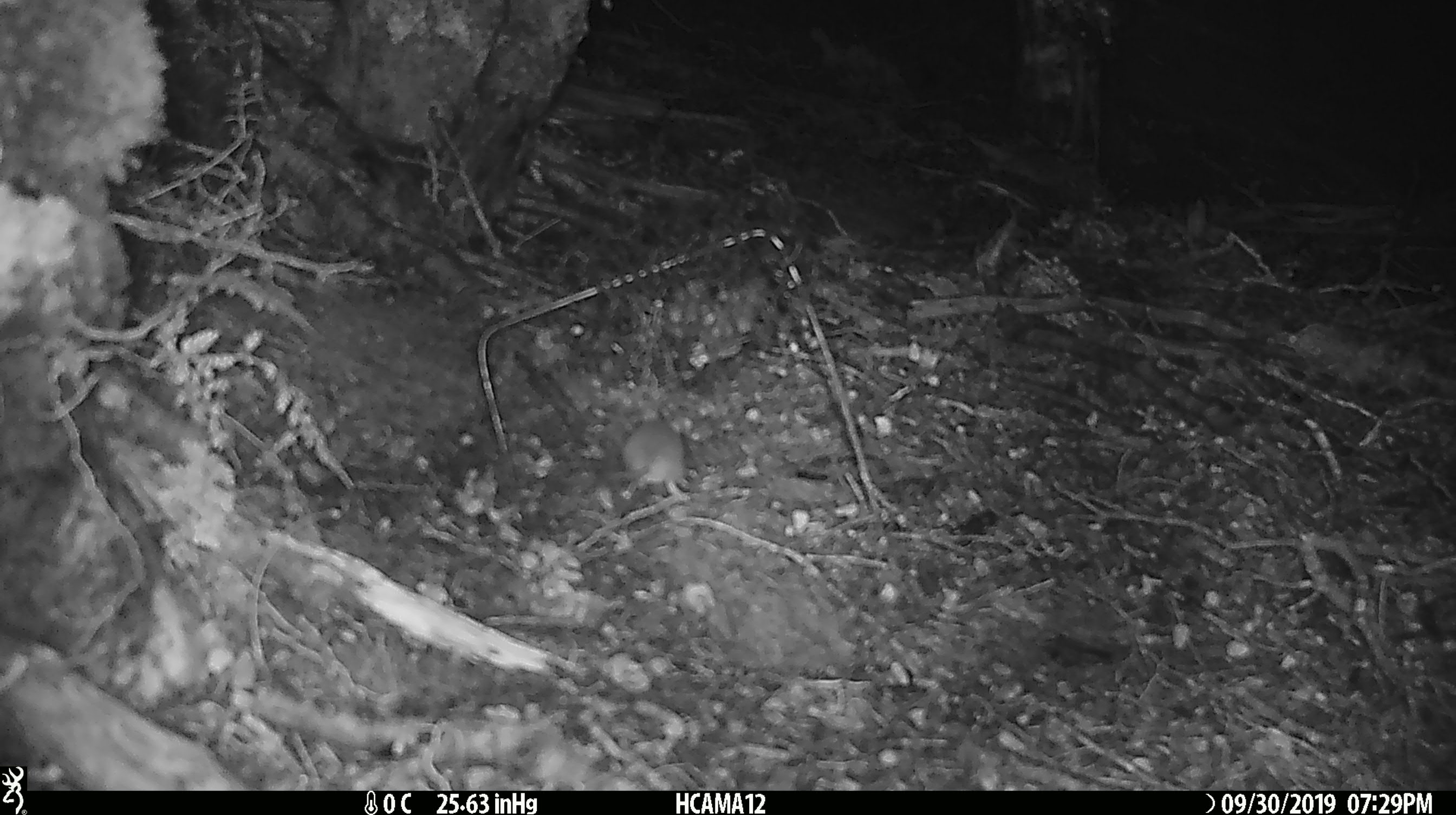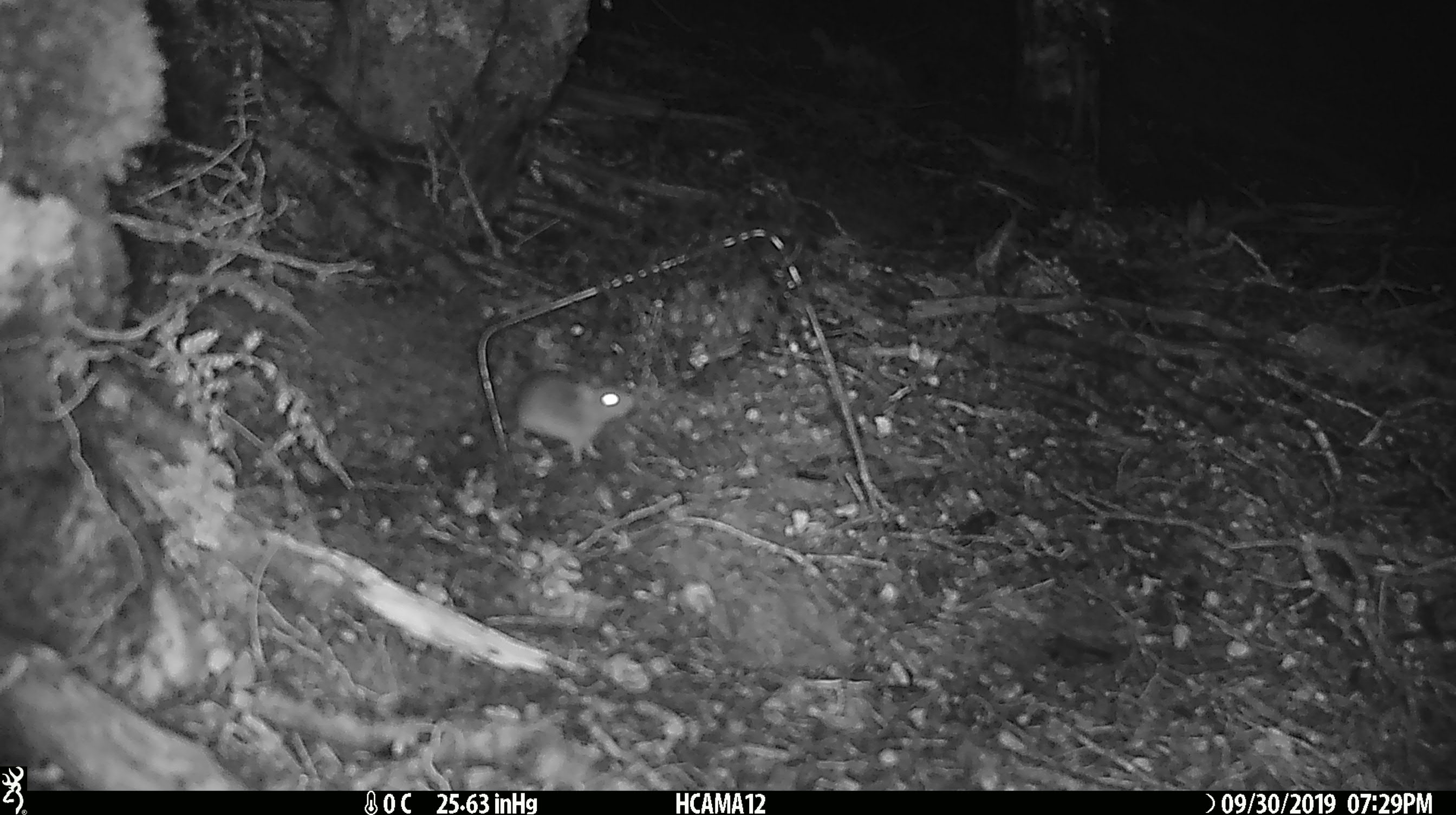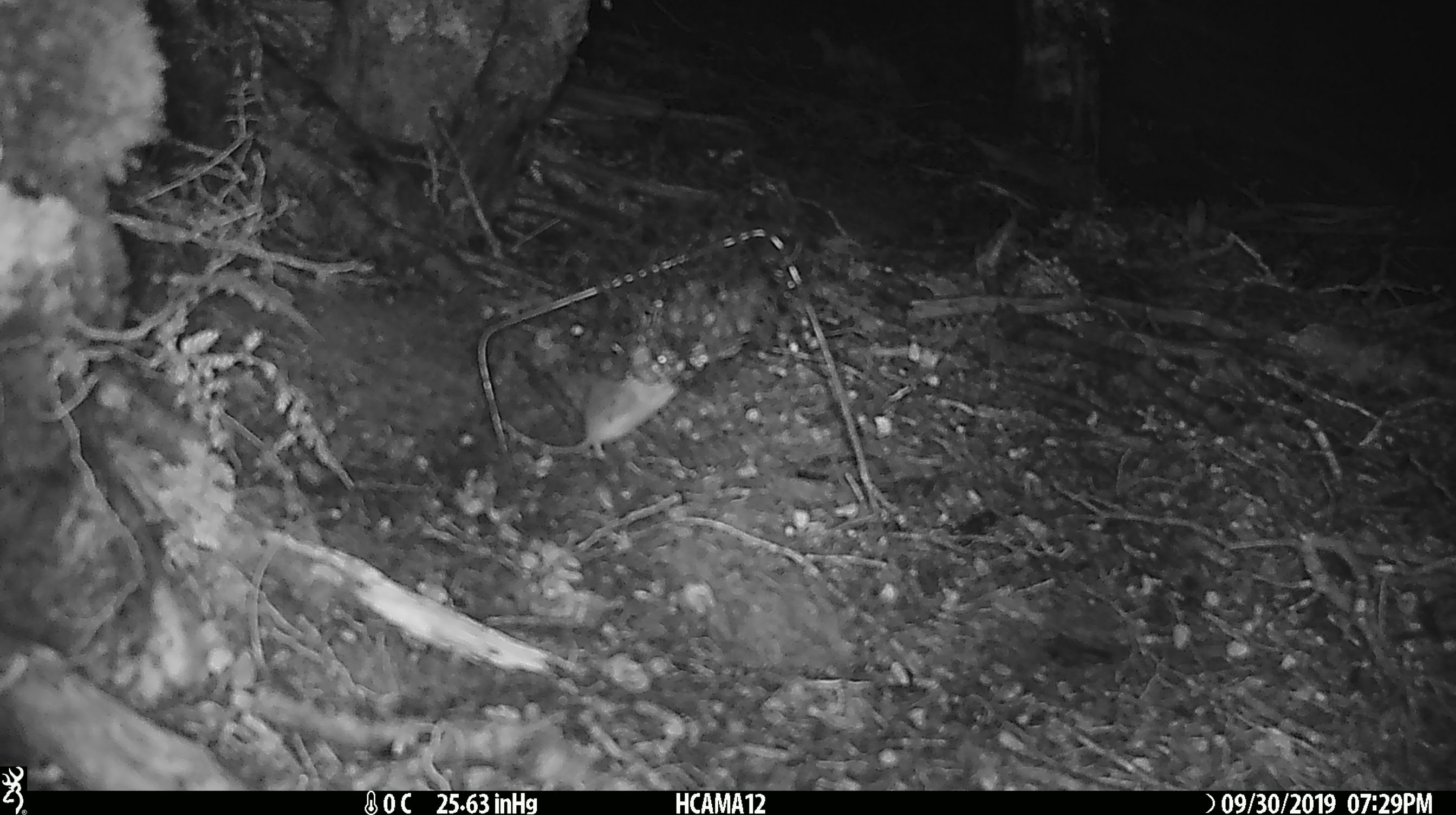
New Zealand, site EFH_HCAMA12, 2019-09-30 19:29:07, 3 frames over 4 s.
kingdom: Animalia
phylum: Chordata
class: Mammalia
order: Rodentia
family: Muridae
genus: Mus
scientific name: Mus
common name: mouse